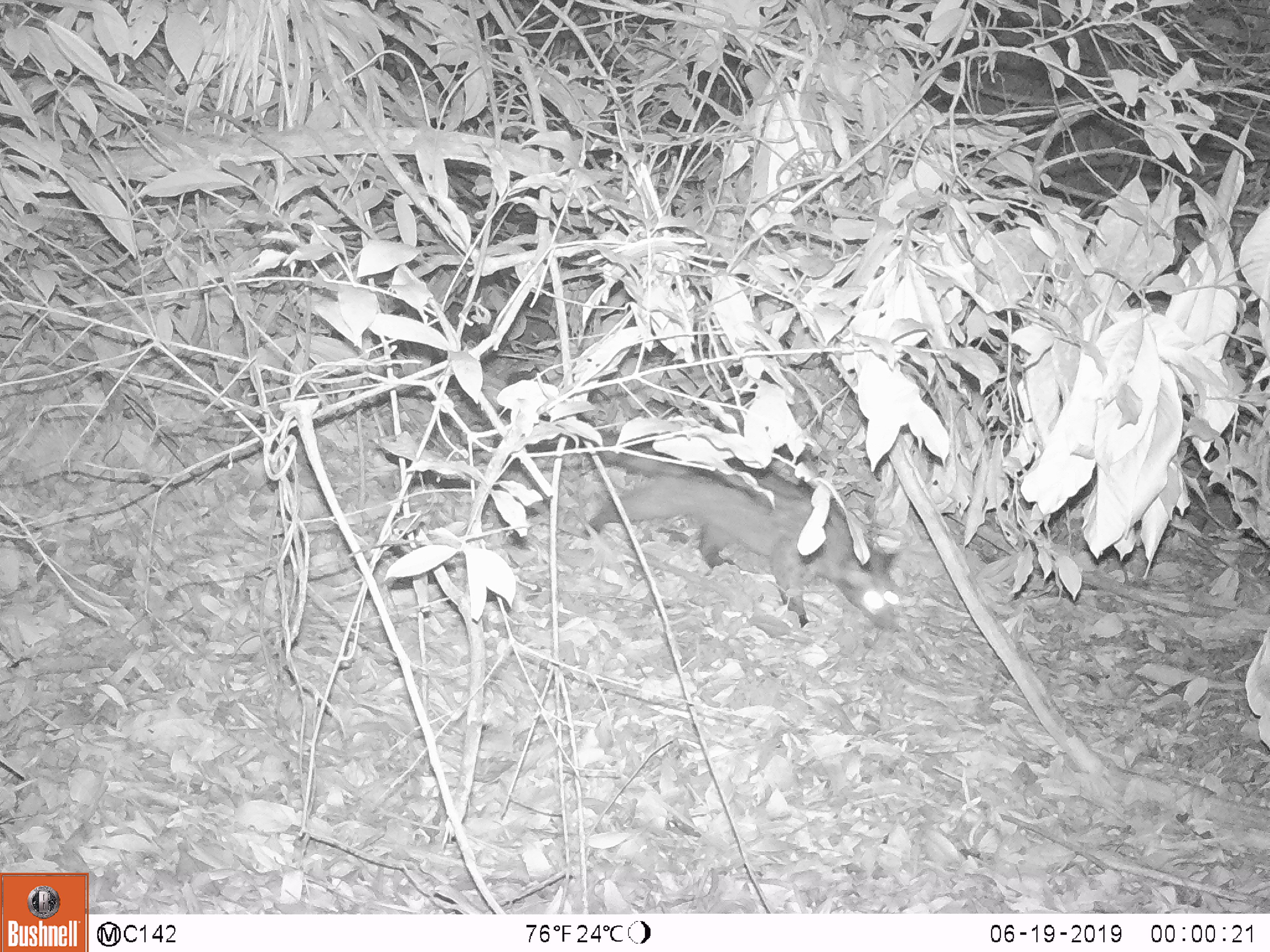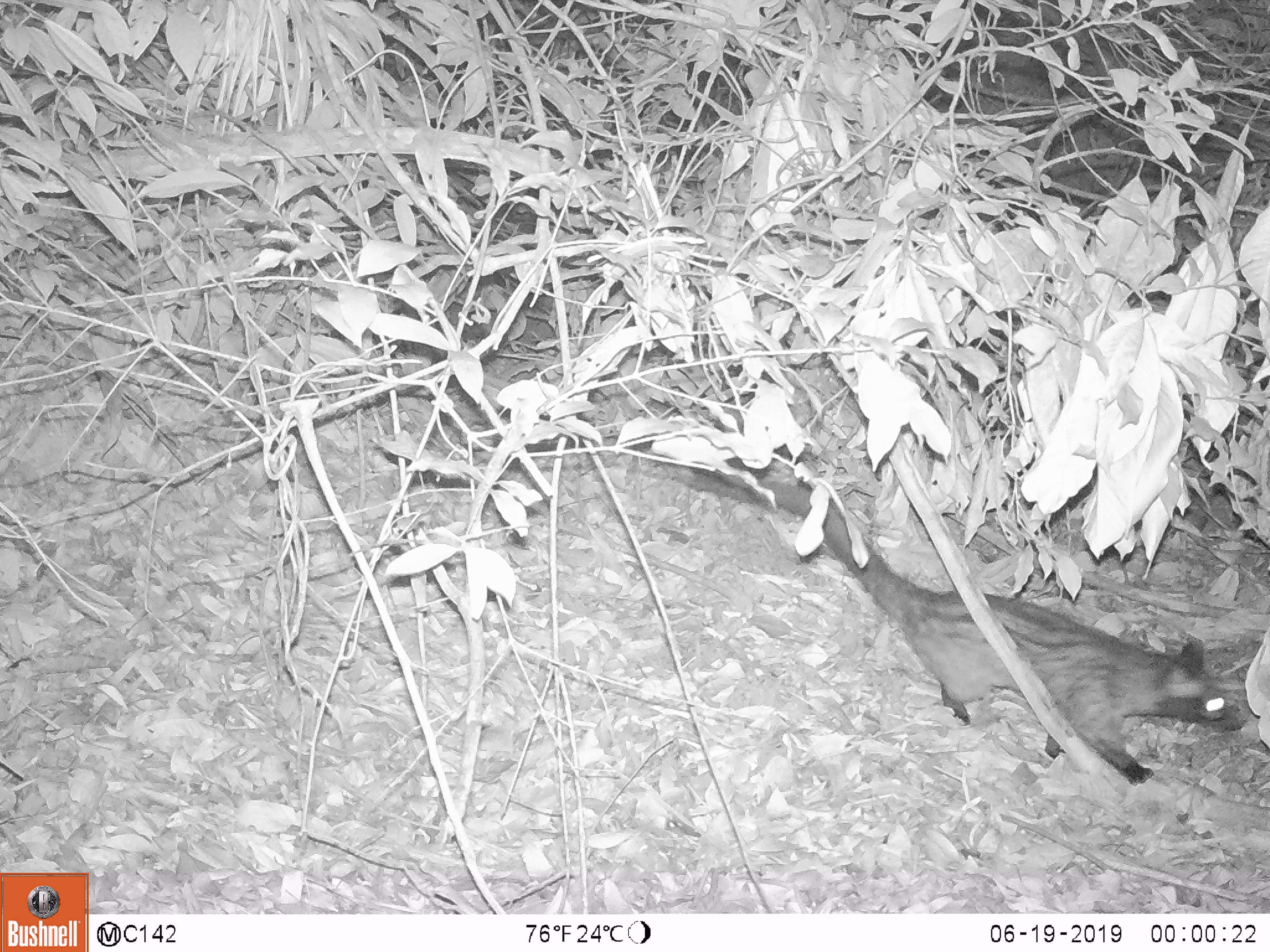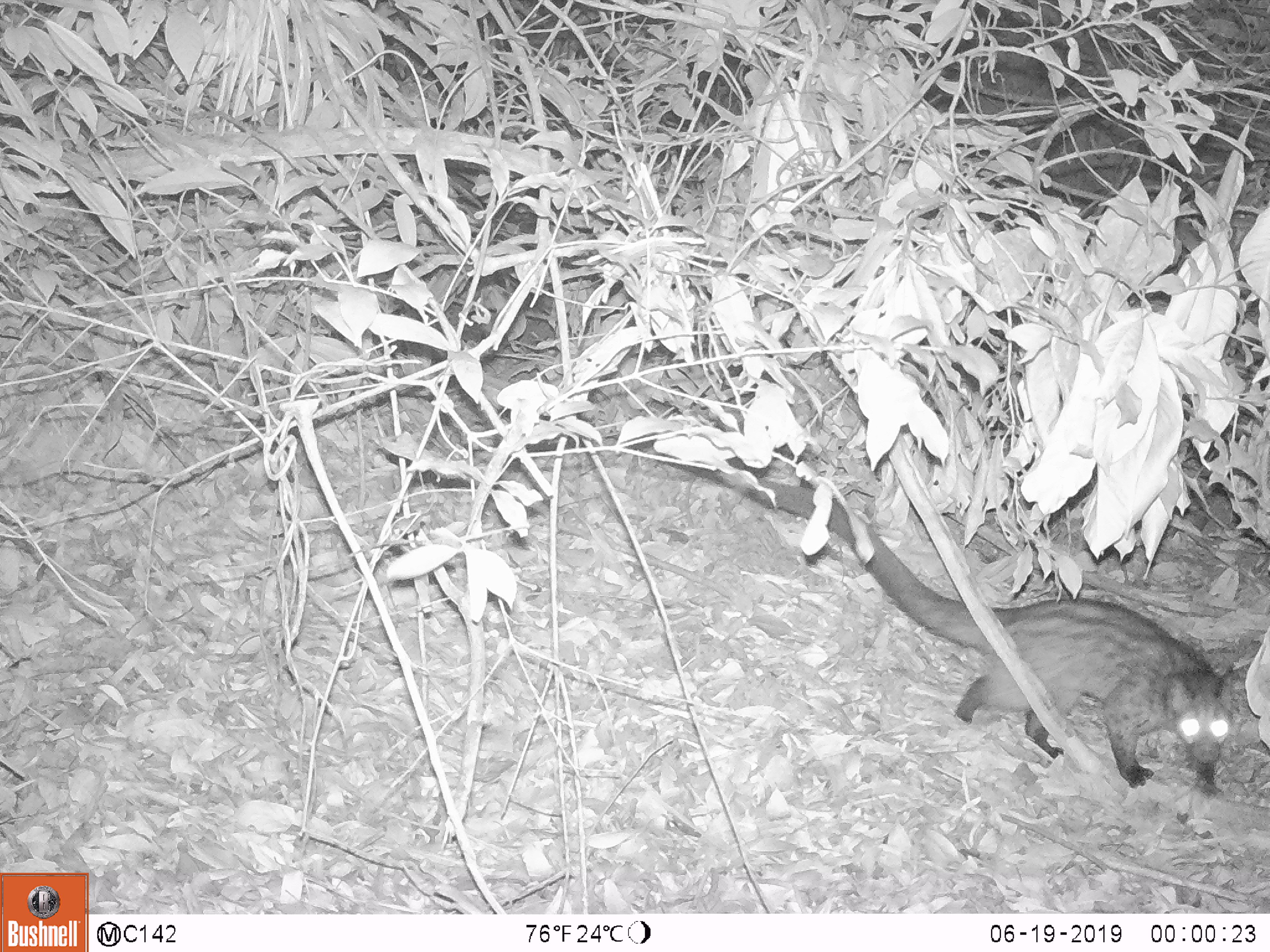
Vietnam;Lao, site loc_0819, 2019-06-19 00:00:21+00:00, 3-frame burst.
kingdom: Animalia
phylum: Chordata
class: Mammalia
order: Carnivora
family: Viverridae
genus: Paradoxurus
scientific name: Paradoxurus hermaphroditus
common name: common palm civet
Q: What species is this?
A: Common palm civet (Paradoxurus hermaphroditus).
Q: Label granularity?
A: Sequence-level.